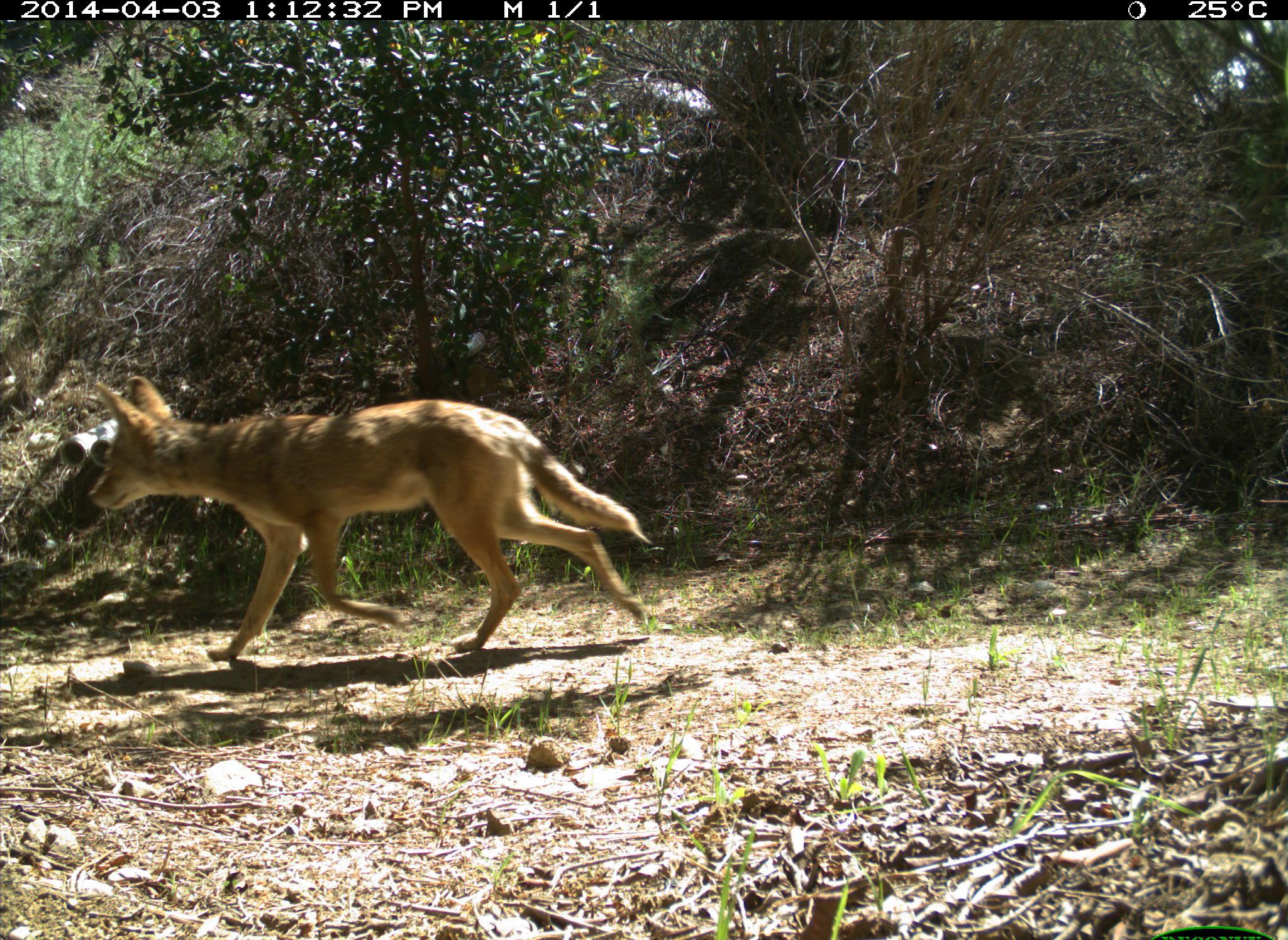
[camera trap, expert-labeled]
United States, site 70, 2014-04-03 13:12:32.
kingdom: Animalia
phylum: Chordata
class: Mammalia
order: Carnivora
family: Canidae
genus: Canis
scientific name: Canis latrans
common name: coyote